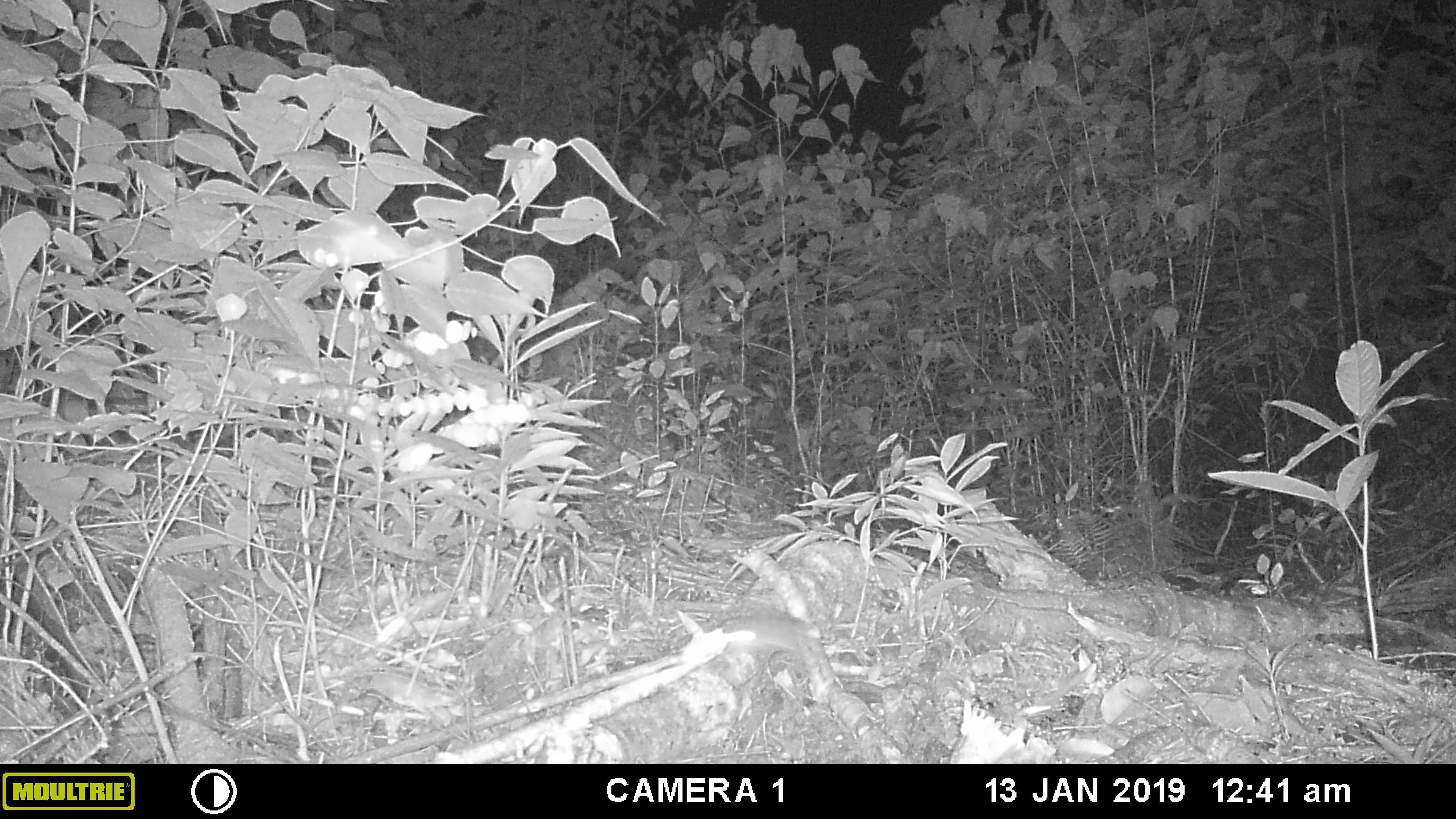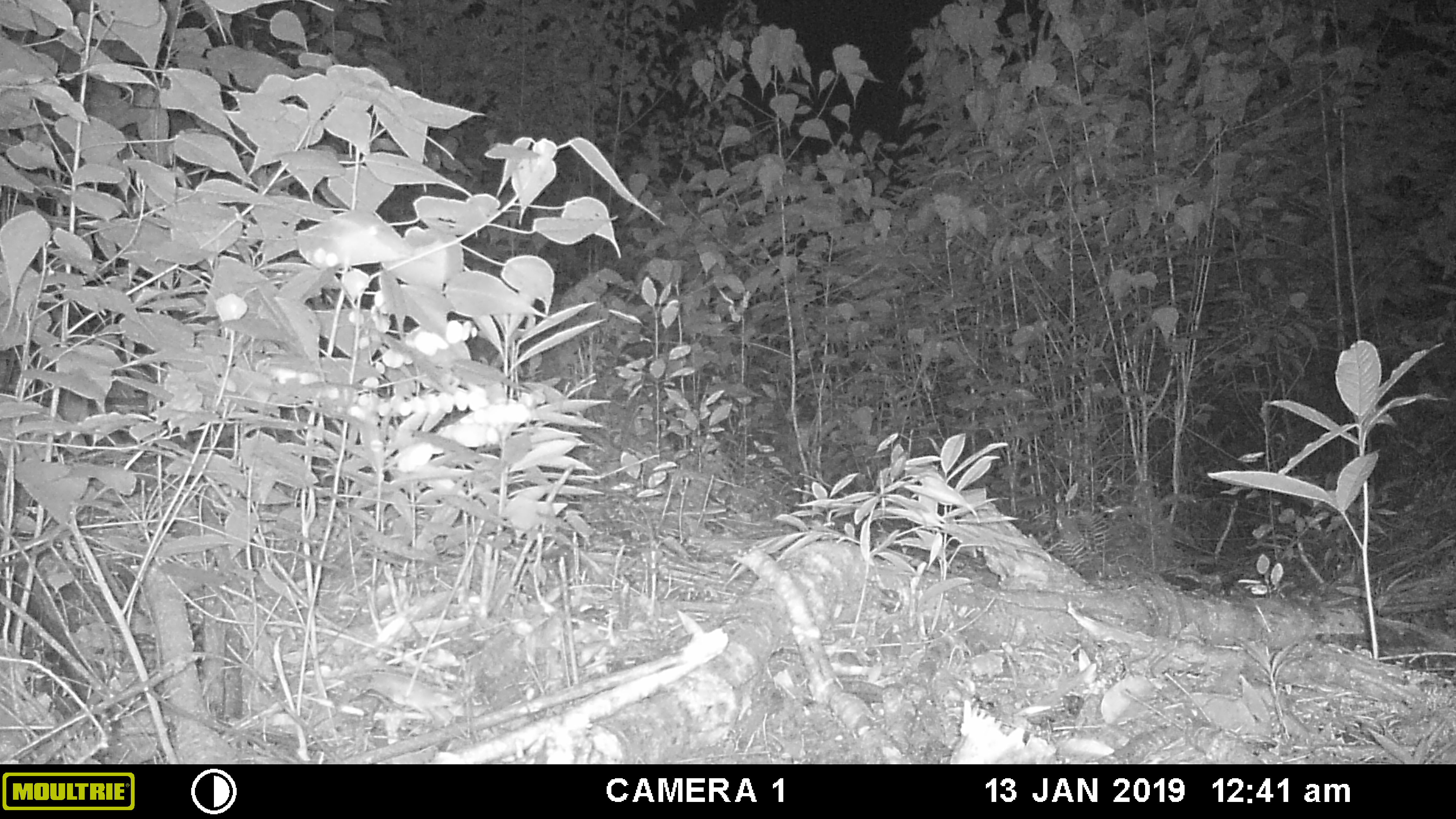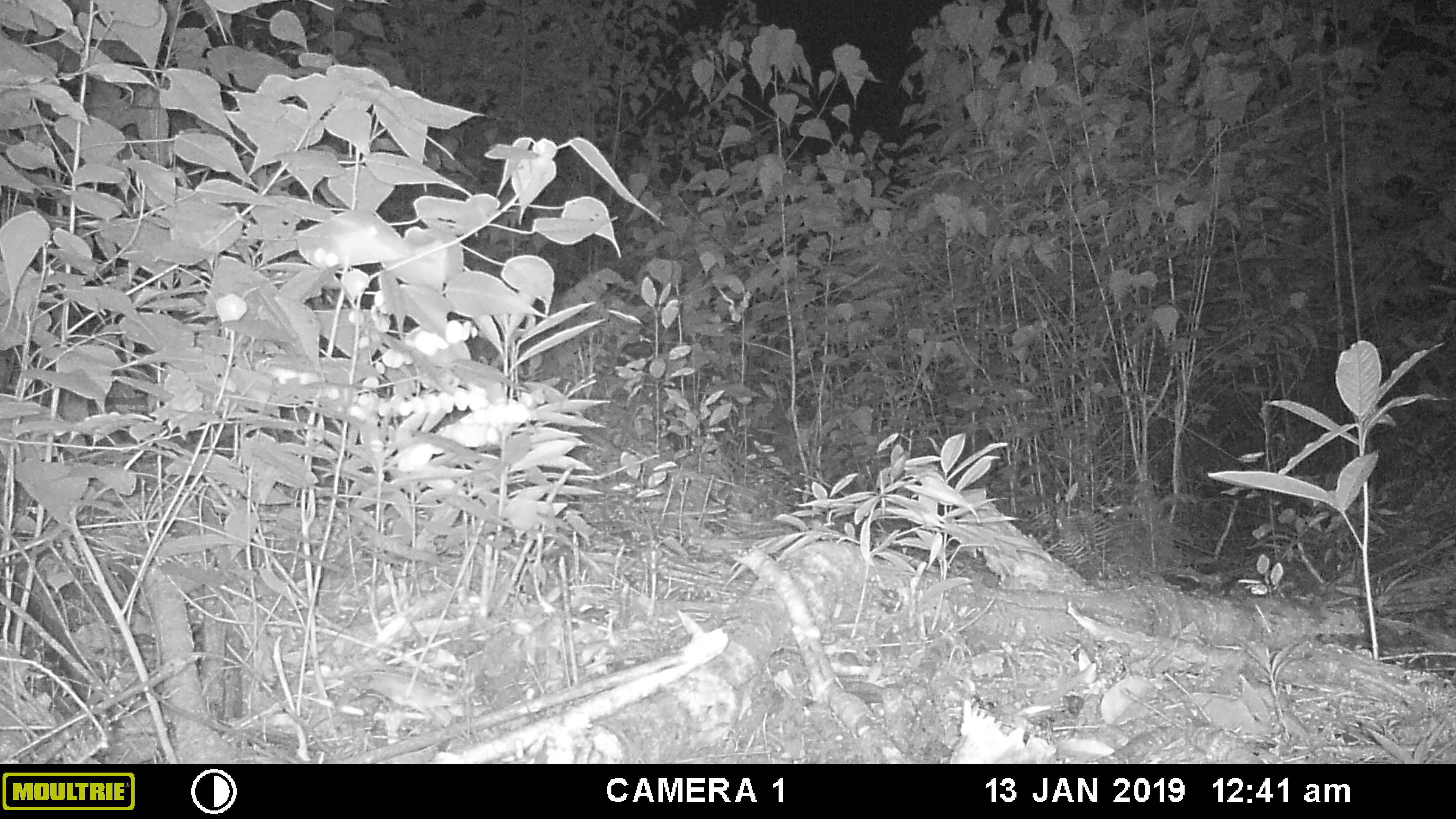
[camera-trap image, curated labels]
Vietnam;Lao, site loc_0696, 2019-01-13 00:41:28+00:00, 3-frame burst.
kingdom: Animalia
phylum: Chordata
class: Mammalia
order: Rodentia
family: Muridae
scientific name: Muridae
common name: old-world mice and rats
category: unidentified murid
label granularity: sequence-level